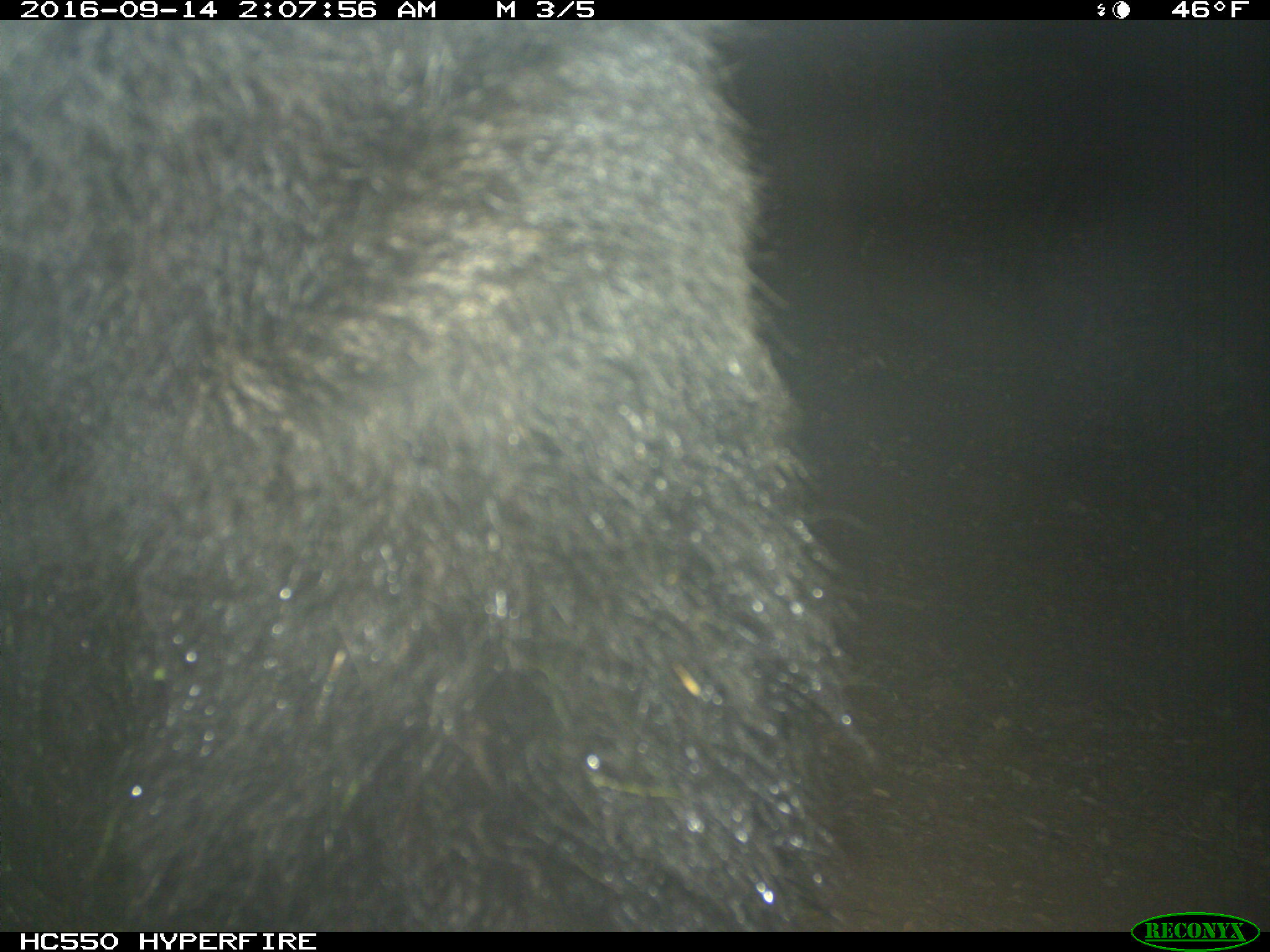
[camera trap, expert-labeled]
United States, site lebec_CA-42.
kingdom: Animalia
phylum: Chordata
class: Mammalia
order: Carnivora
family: Ursidae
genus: Ursus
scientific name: Ursus americanus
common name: american black bear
Ursus americanus (american black bear).